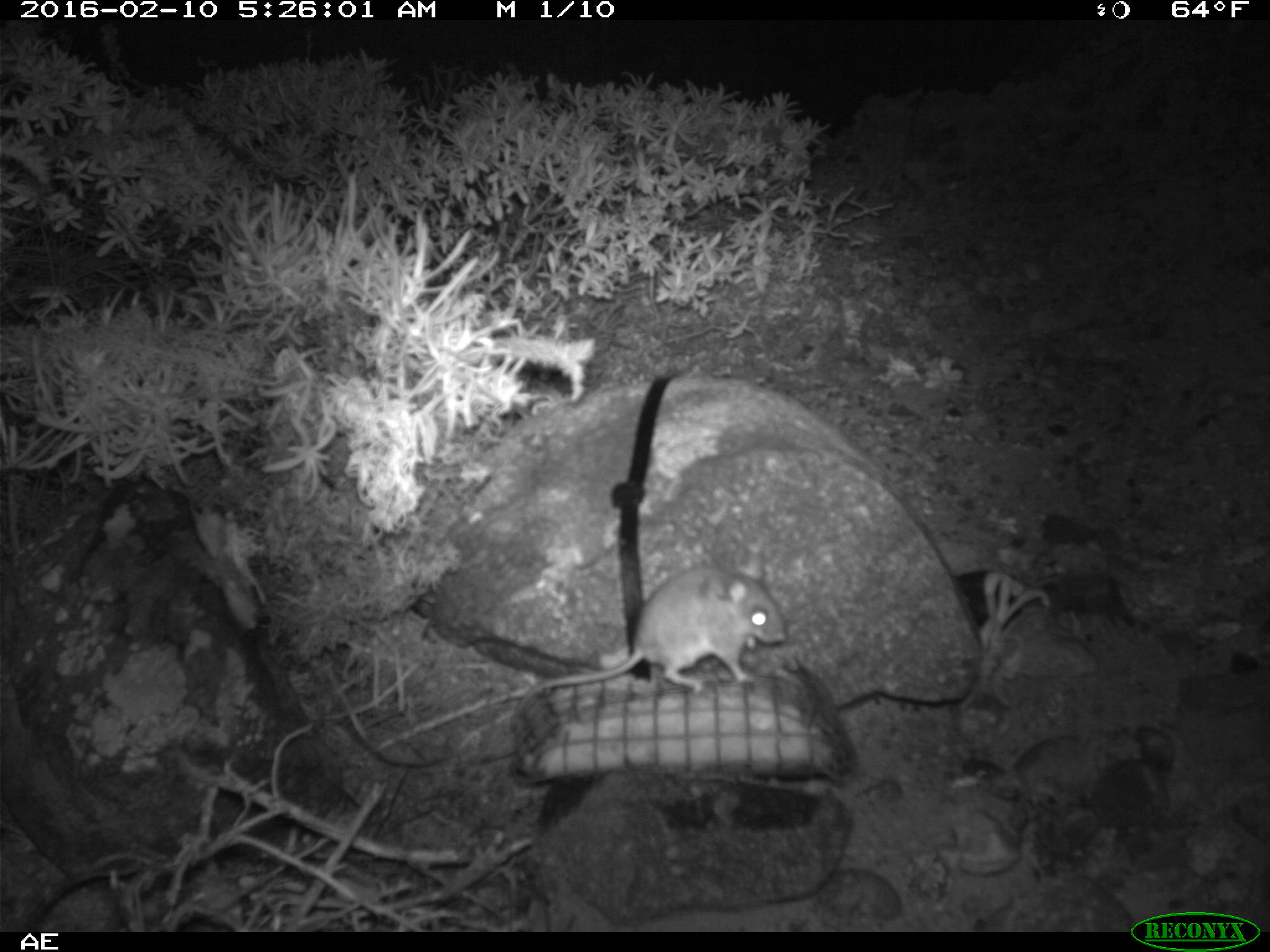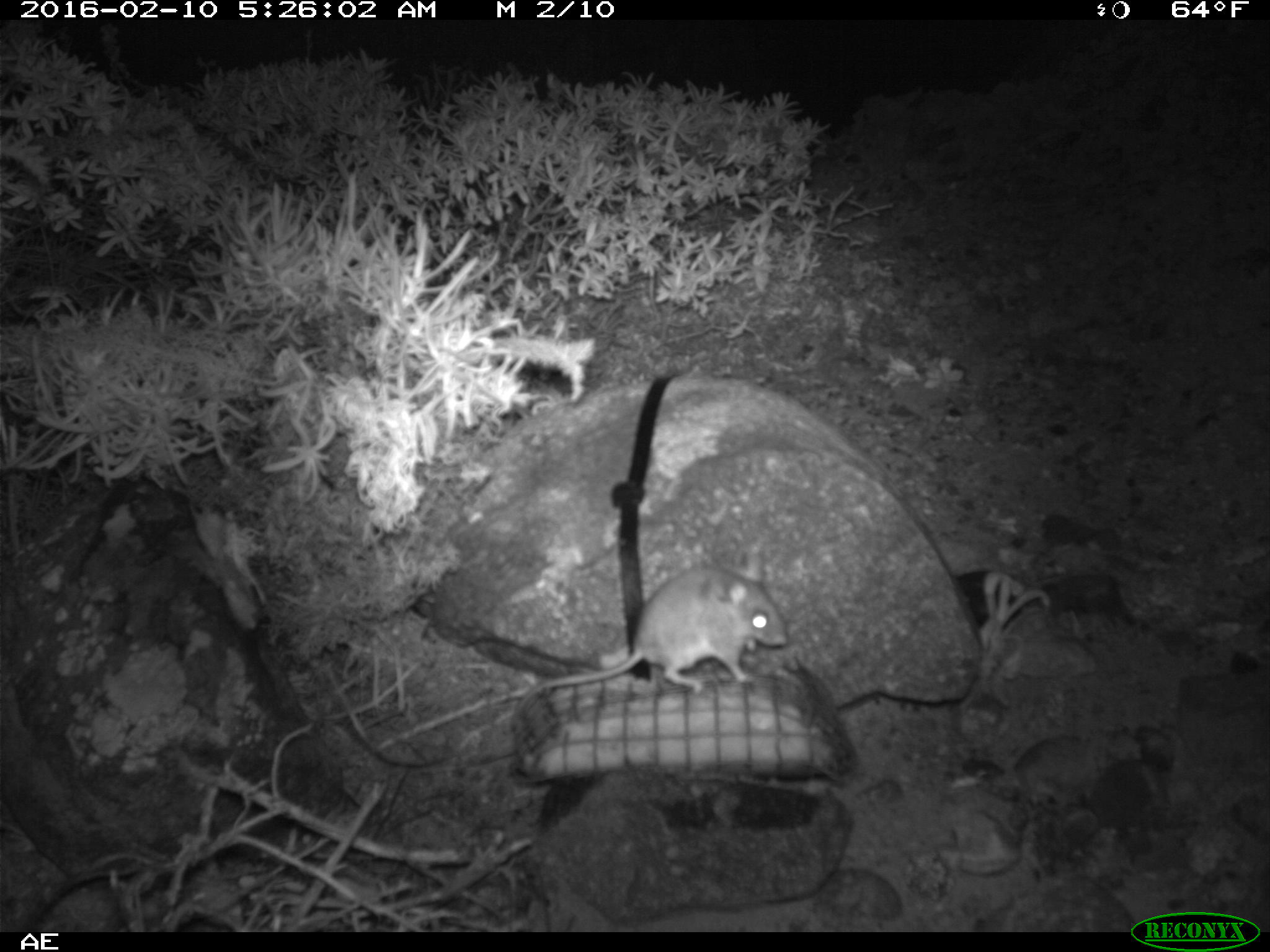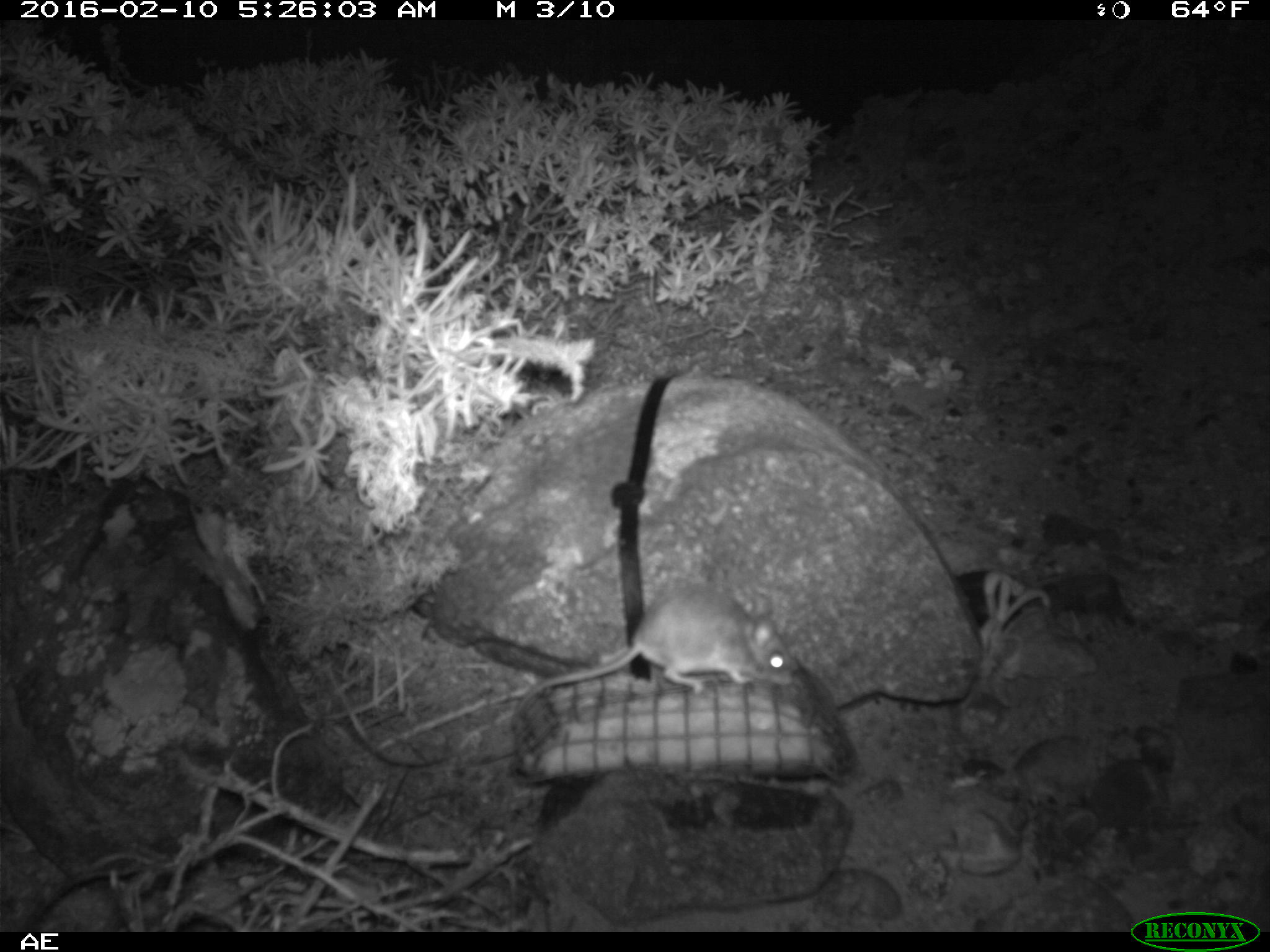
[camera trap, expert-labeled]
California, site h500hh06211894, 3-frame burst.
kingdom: Animalia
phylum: Chordata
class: Mammalia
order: Rodentia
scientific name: Rodentia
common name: rodent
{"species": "rodent (Rodentia)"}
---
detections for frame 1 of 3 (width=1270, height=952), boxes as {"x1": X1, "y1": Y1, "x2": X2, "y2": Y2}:
rodent: {"x1": 515, "y1": 554, "x2": 786, "y2": 712}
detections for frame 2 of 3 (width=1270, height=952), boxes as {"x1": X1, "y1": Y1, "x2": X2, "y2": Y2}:
rodent: {"x1": 513, "y1": 542, "x2": 789, "y2": 712}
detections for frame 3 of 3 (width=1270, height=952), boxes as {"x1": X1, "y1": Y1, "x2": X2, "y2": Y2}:
rodent: {"x1": 515, "y1": 583, "x2": 794, "y2": 714}